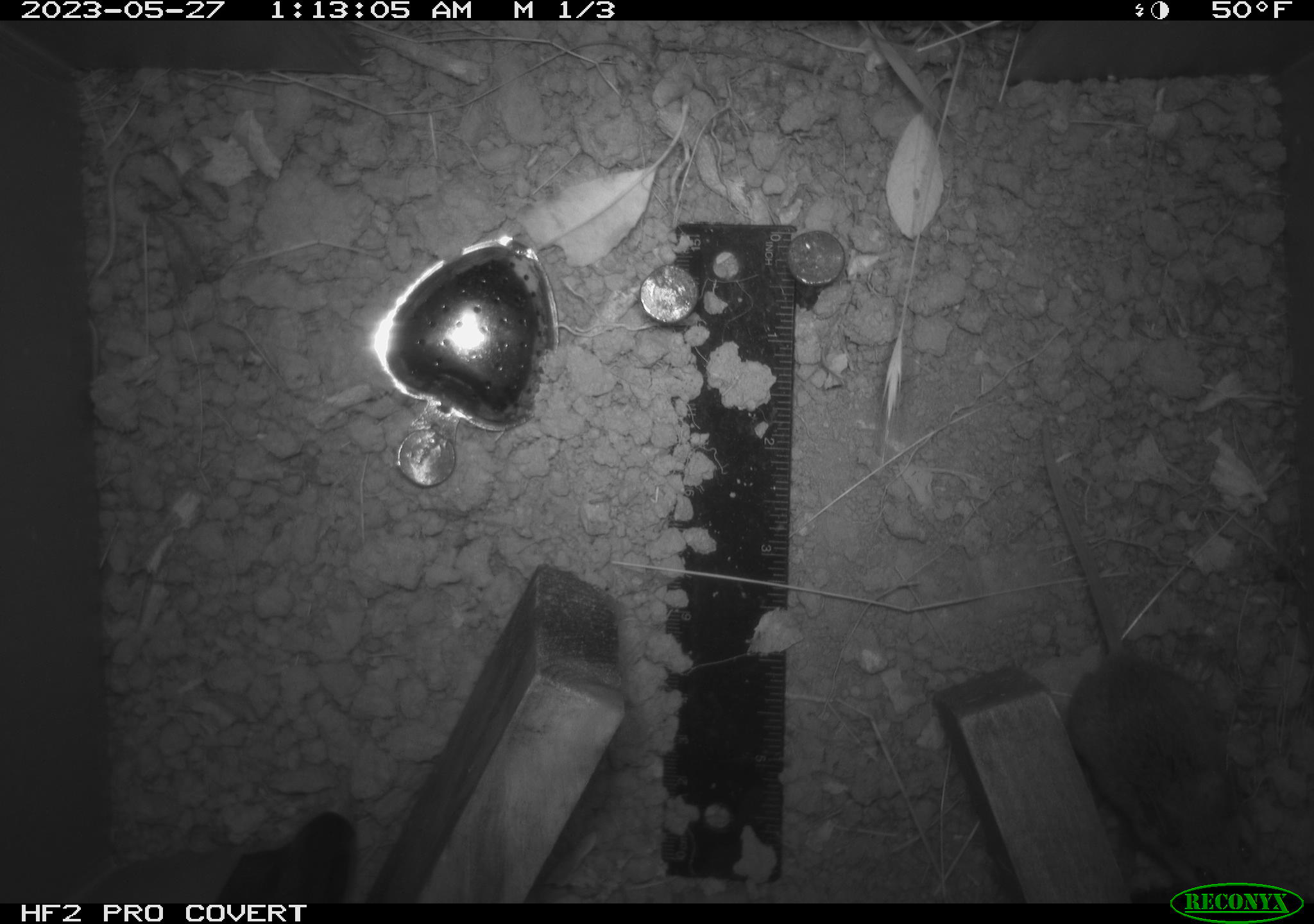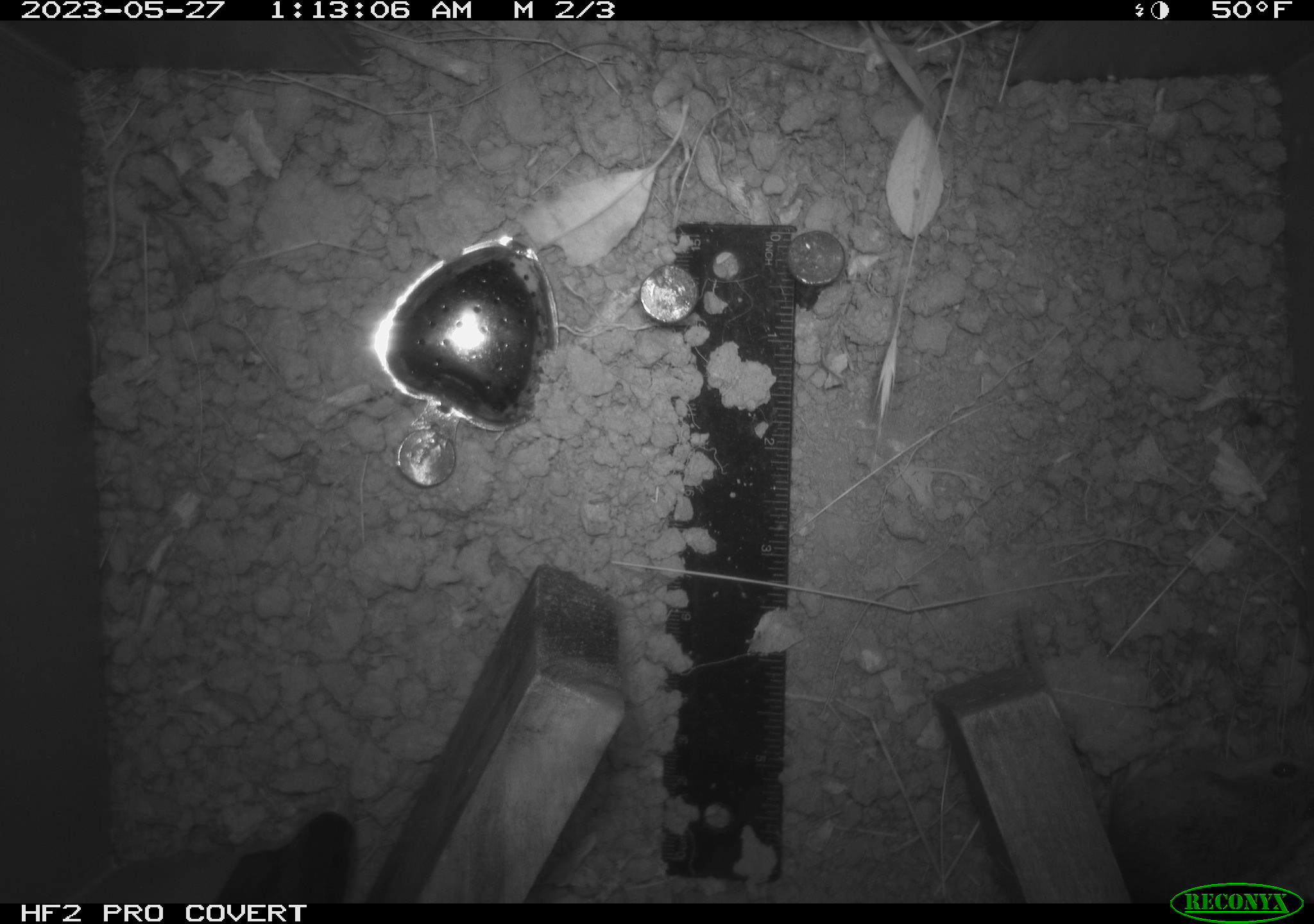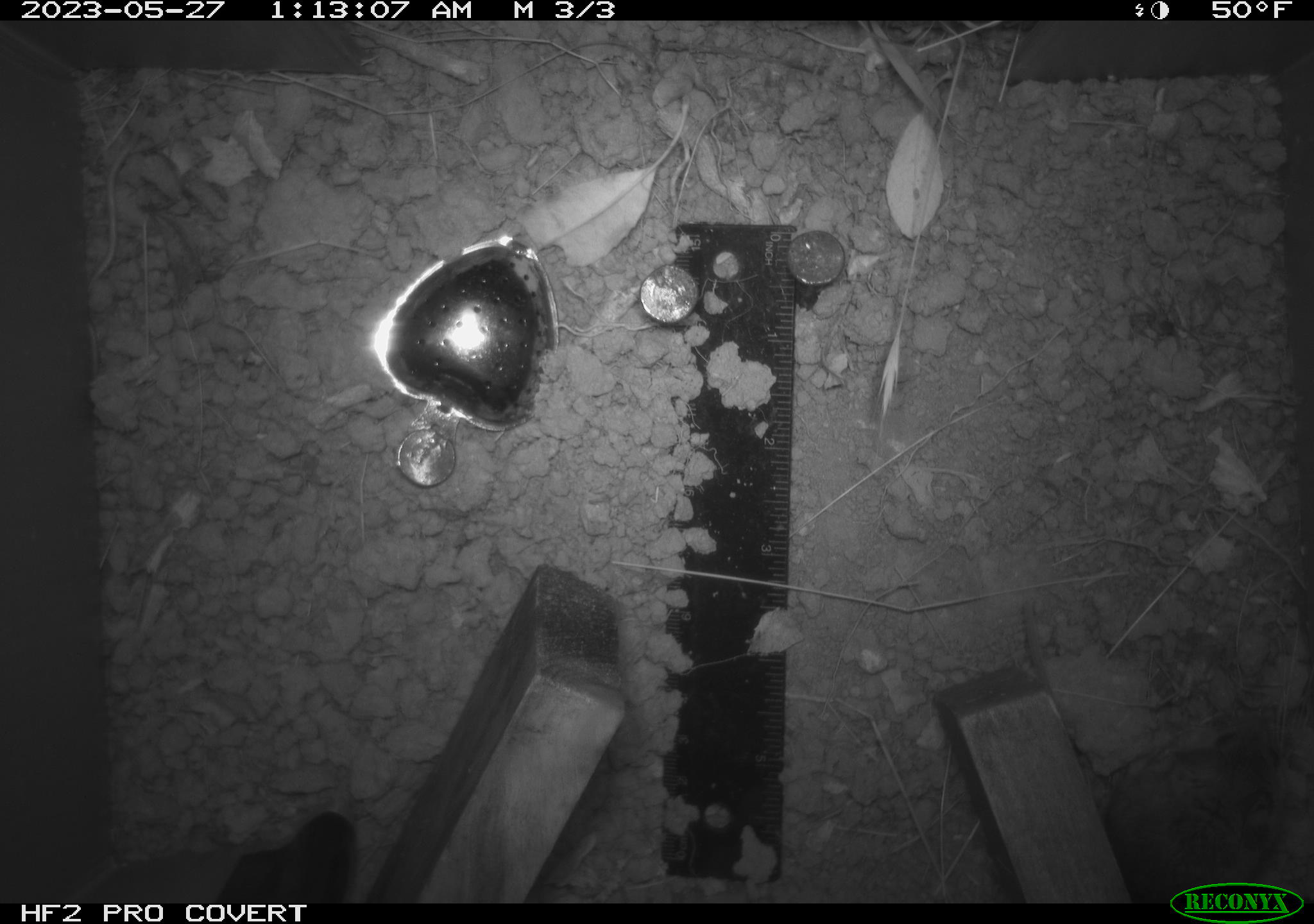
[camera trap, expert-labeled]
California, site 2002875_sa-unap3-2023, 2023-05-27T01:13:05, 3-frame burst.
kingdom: Animalia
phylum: Chordata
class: Mammalia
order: Rodentia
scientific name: Rodentia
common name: mouse species